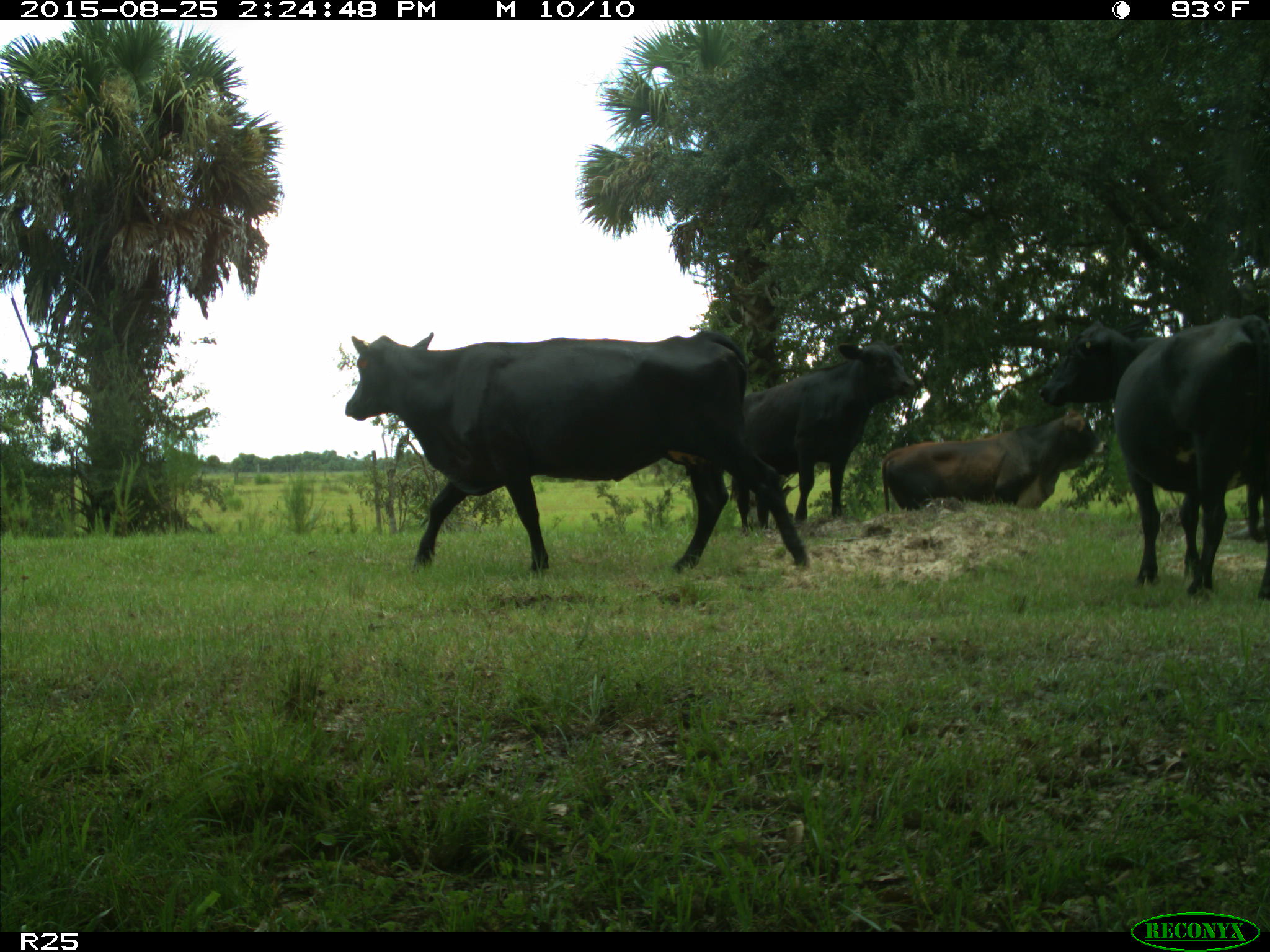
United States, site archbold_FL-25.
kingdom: Animalia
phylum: Chordata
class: Mammalia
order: Artiodactyla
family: Bovidae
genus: Bos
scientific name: Bos taurus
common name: domestic cow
Bos taurus (domestic cow).